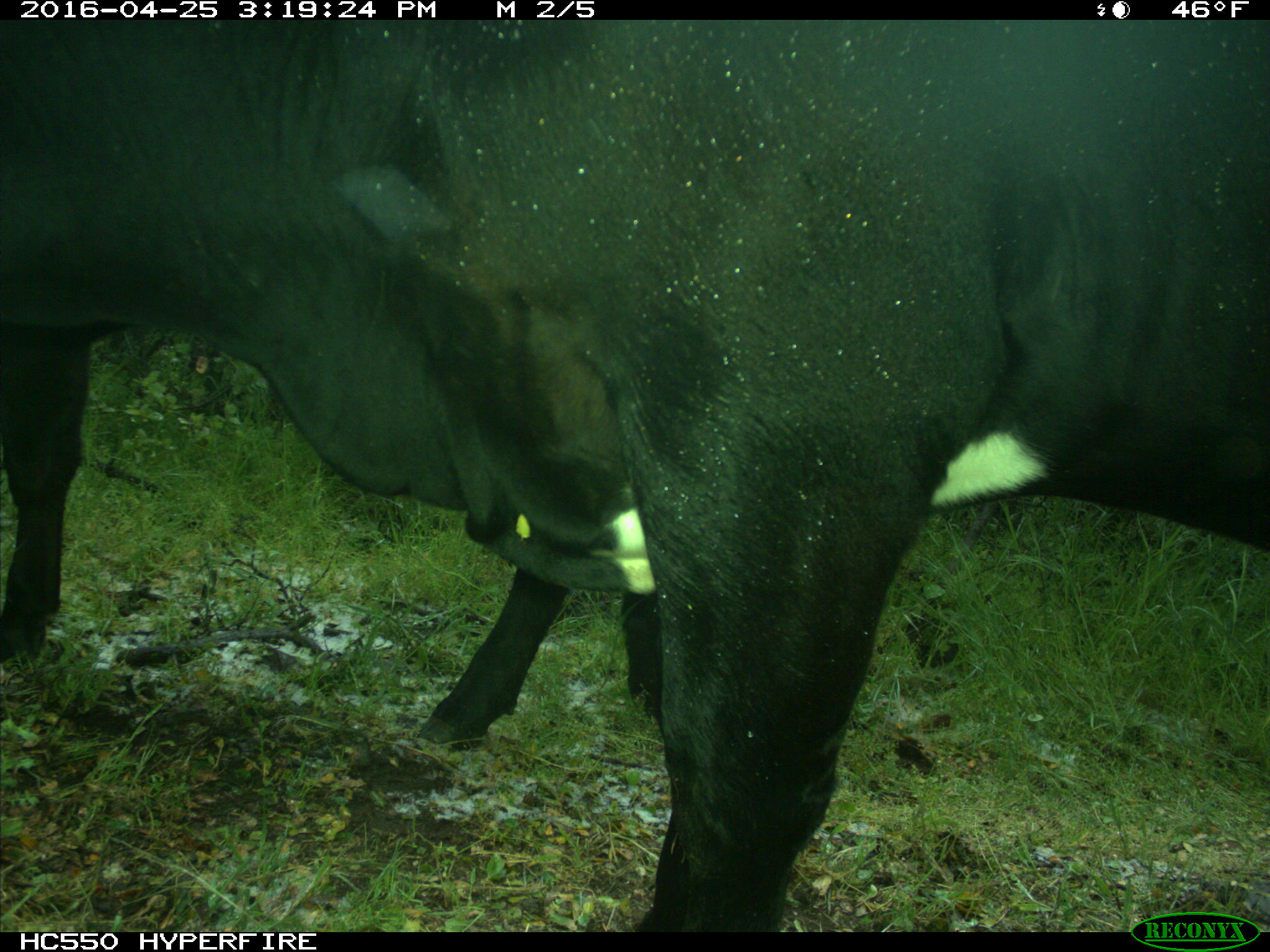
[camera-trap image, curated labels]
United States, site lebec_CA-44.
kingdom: Animalia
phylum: Chordata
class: Mammalia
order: Artiodactyla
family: Bovidae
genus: Bos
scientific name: Bos taurus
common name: domestic cow